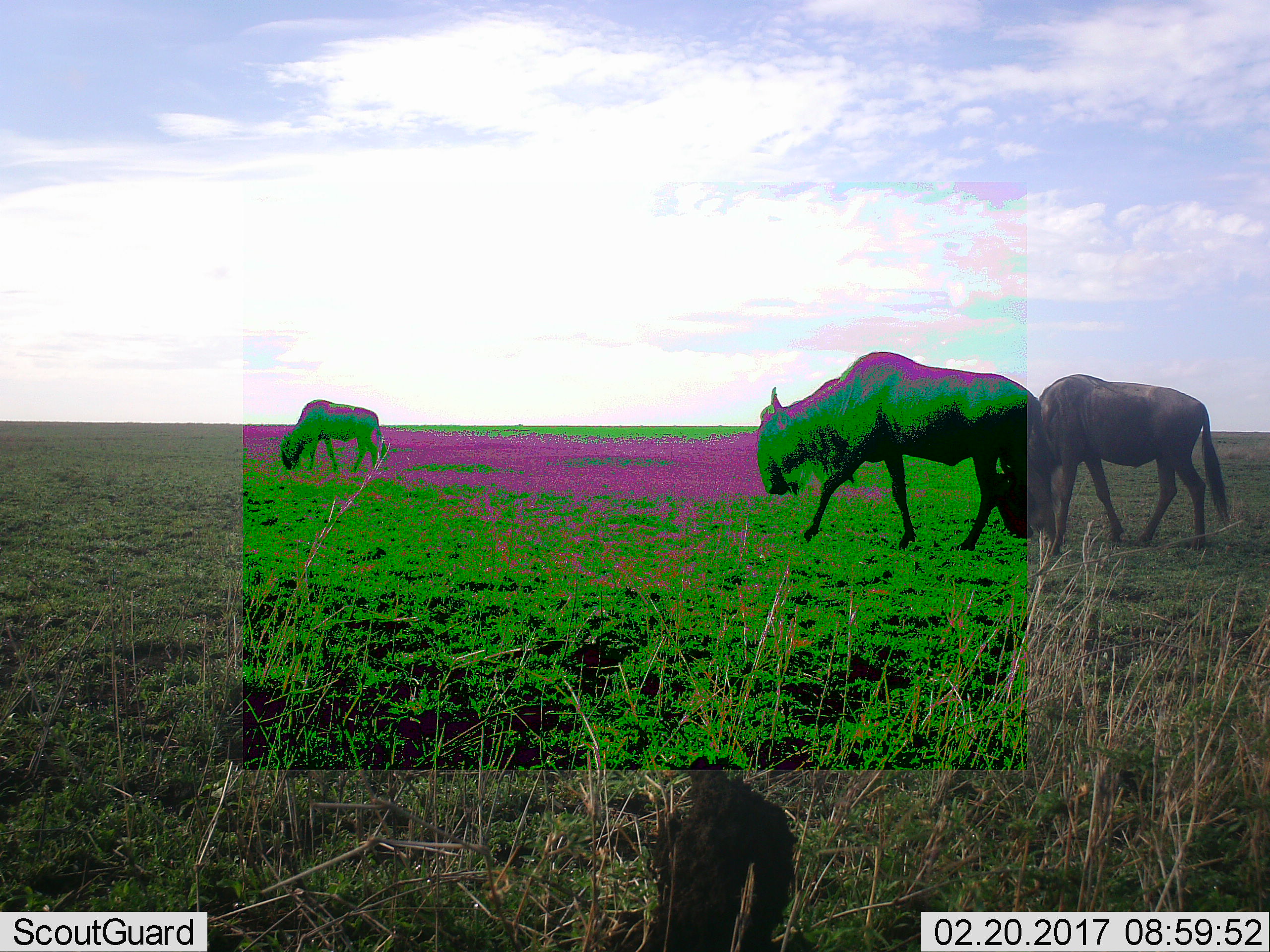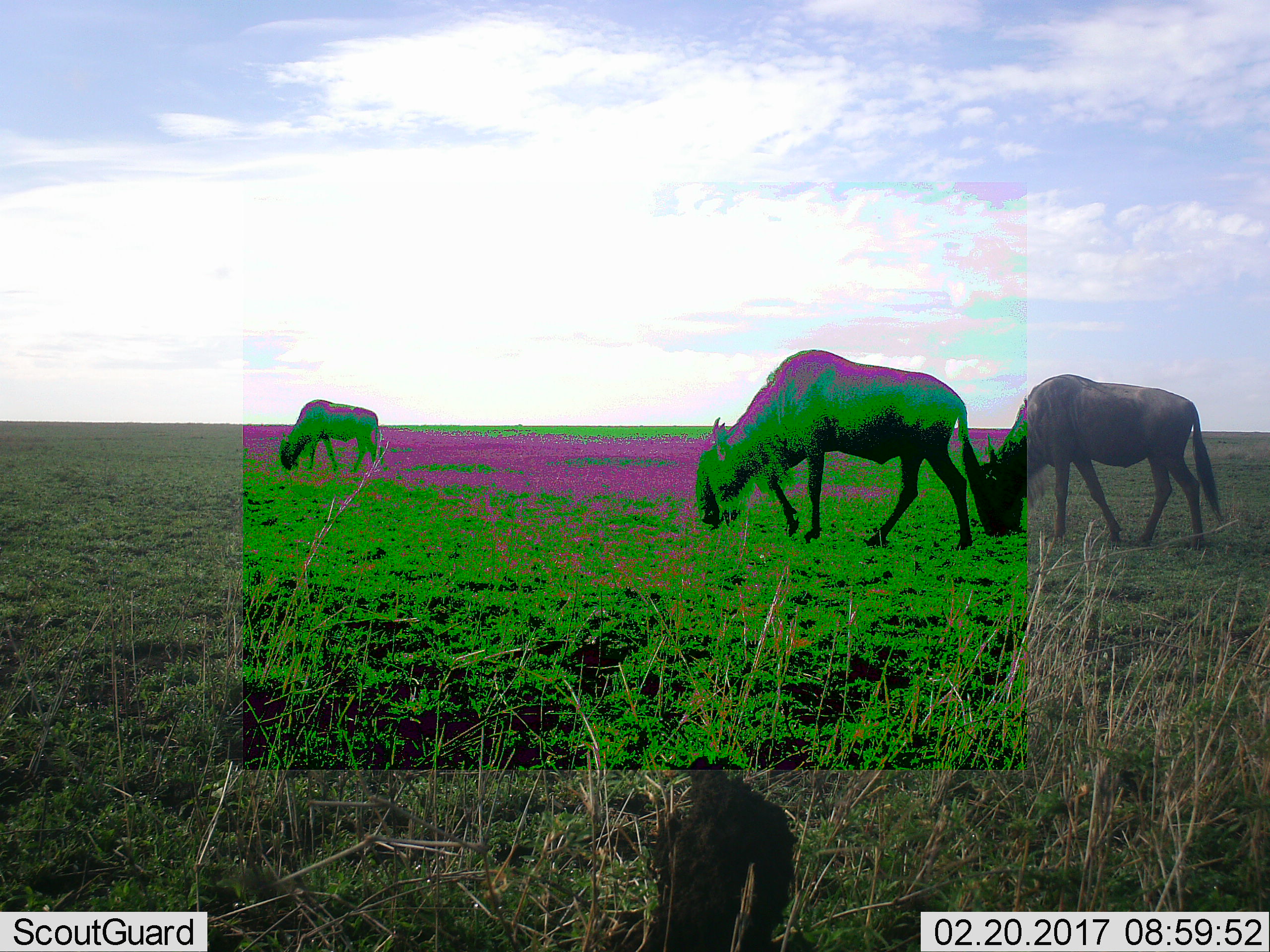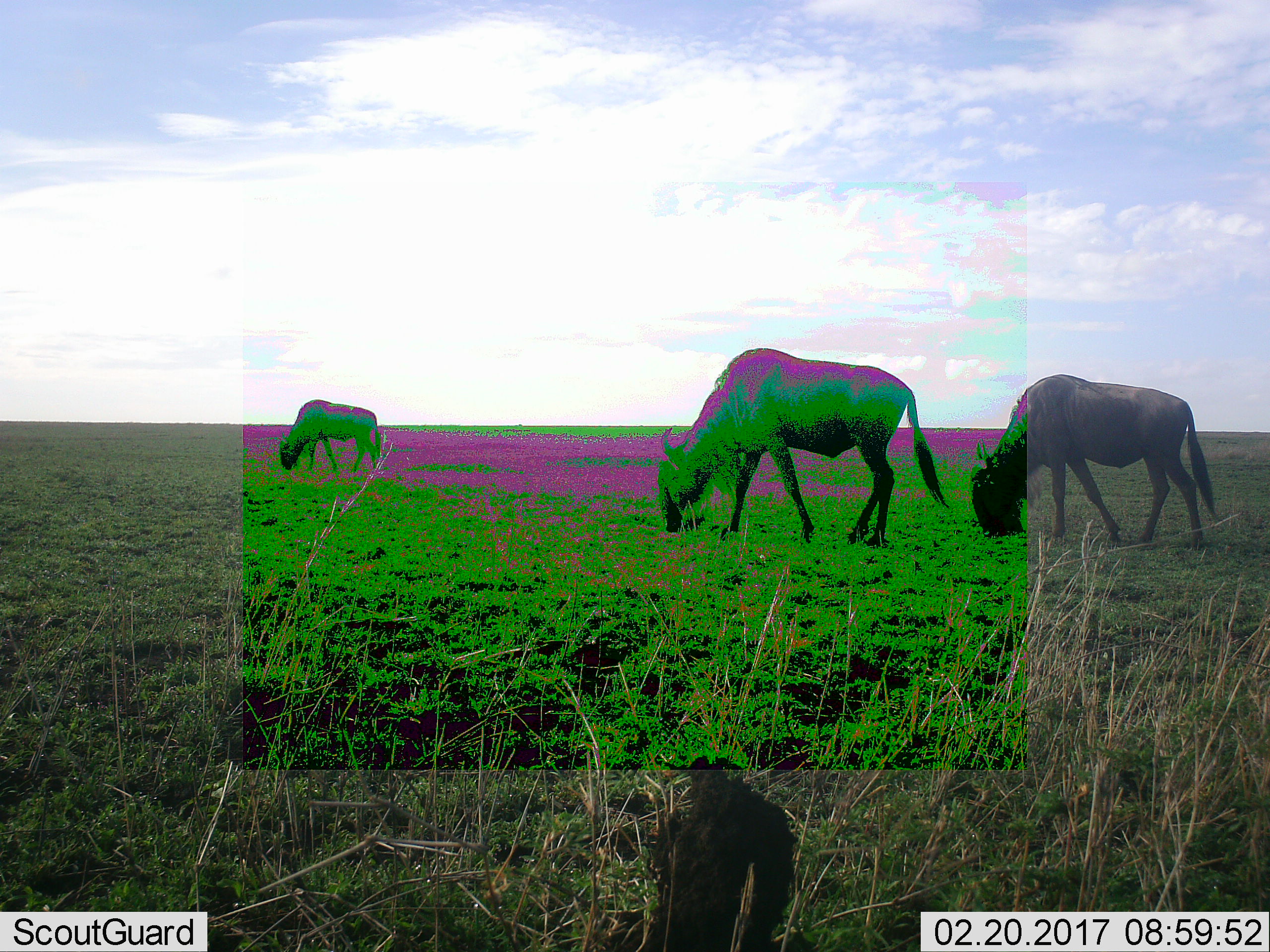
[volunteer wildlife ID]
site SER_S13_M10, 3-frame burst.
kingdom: Animalia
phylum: Chordata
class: Mammalia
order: Artiodactyla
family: Bovidae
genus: Connochaetes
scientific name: Connochaetes taurinus taurinus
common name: blue wildebeest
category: wildebeestblue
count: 3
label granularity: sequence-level